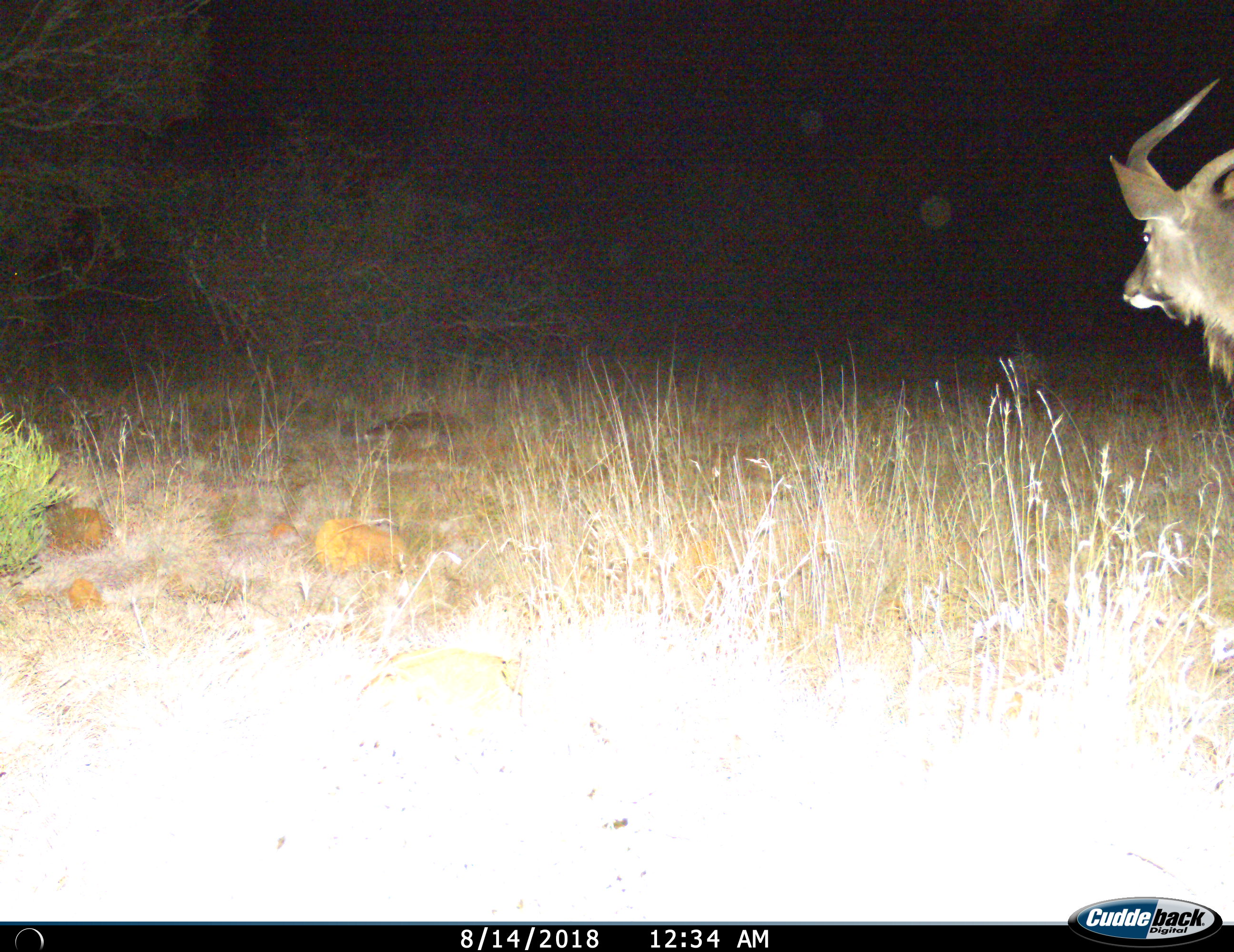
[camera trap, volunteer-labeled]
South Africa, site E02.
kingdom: Animalia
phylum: Chordata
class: Mammalia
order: Artiodactyla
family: Bovidae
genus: Tragelaphus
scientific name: Tragelaphus strepsiceros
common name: greater kudu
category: kudu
Kudu (greater kudu) (Tragelaphus strepsiceros), count 1. Behavior (volunteer vote fractions): standing 67%, resting 0%, moving 33%, interacting 0%. Young present (vote fraction): 0%. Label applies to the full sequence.